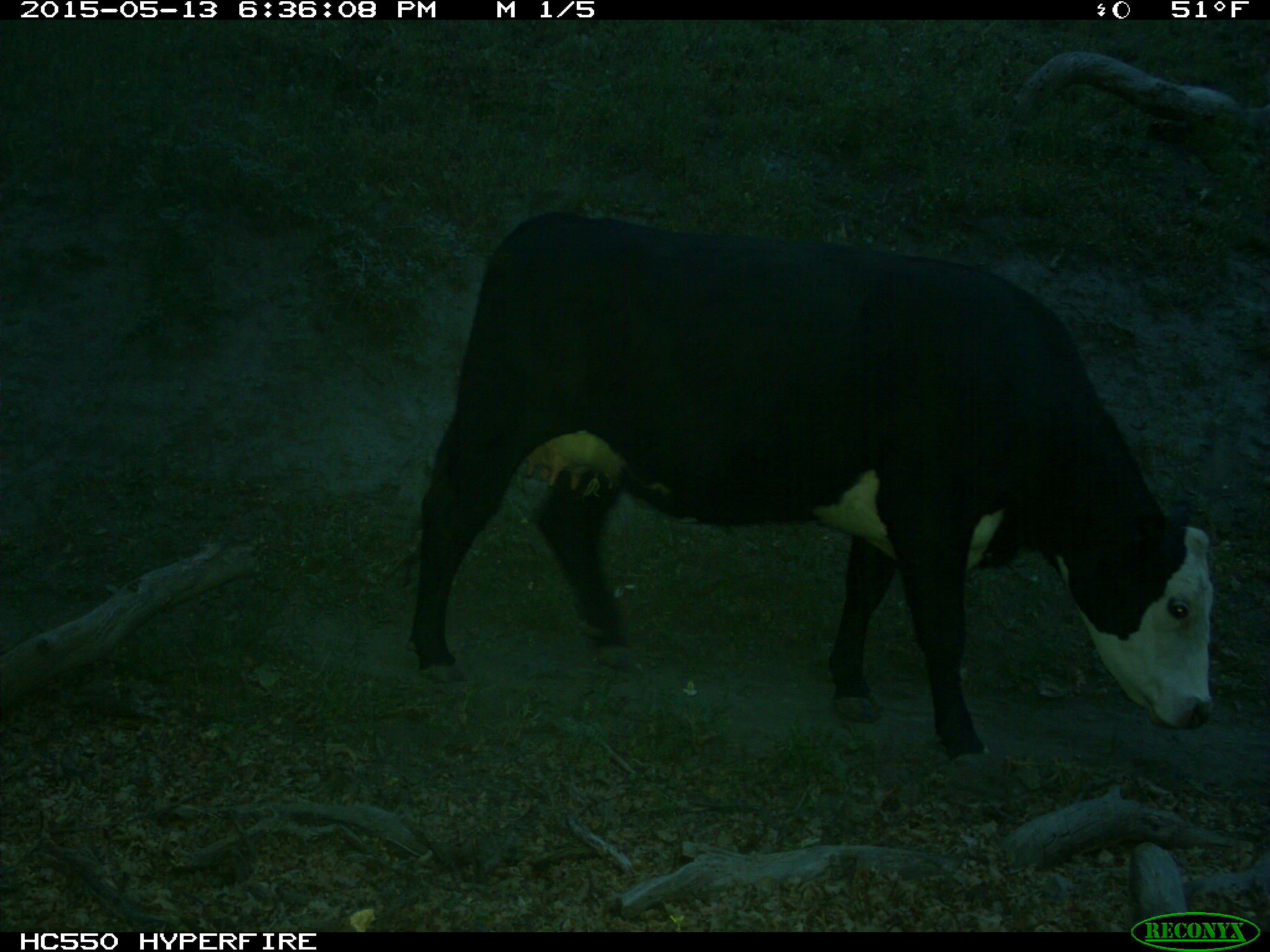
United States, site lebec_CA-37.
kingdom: Animalia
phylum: Chordata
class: Mammalia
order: Artiodactyla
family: Bovidae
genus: Bos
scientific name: Bos taurus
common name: domestic cow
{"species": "Bos taurus (domestic cow)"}